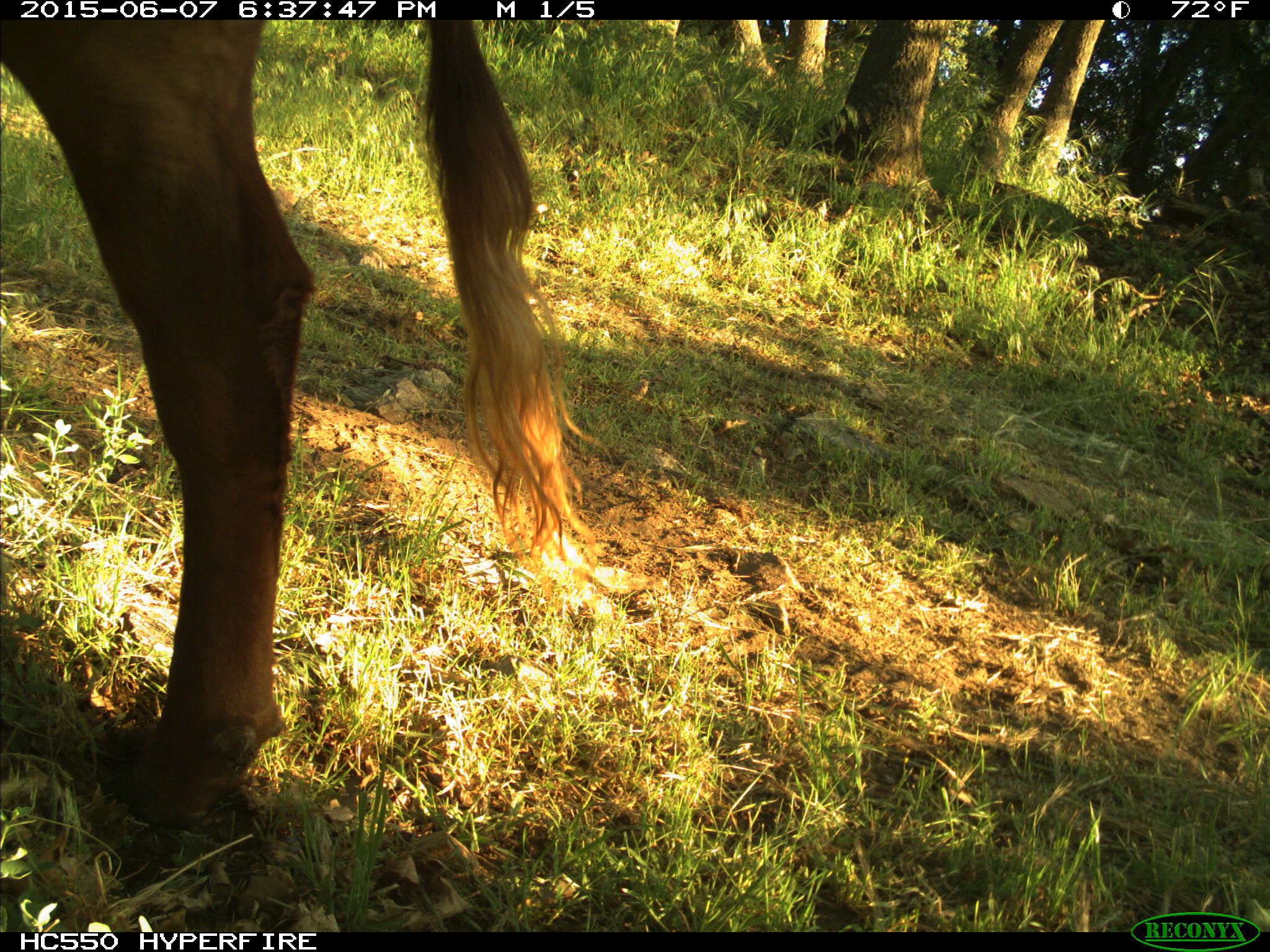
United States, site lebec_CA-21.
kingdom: Animalia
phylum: Chordata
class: Mammalia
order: Artiodactyla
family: Bovidae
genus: Bos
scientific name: Bos taurus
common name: domestic cow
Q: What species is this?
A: Bos taurus (domestic cow).